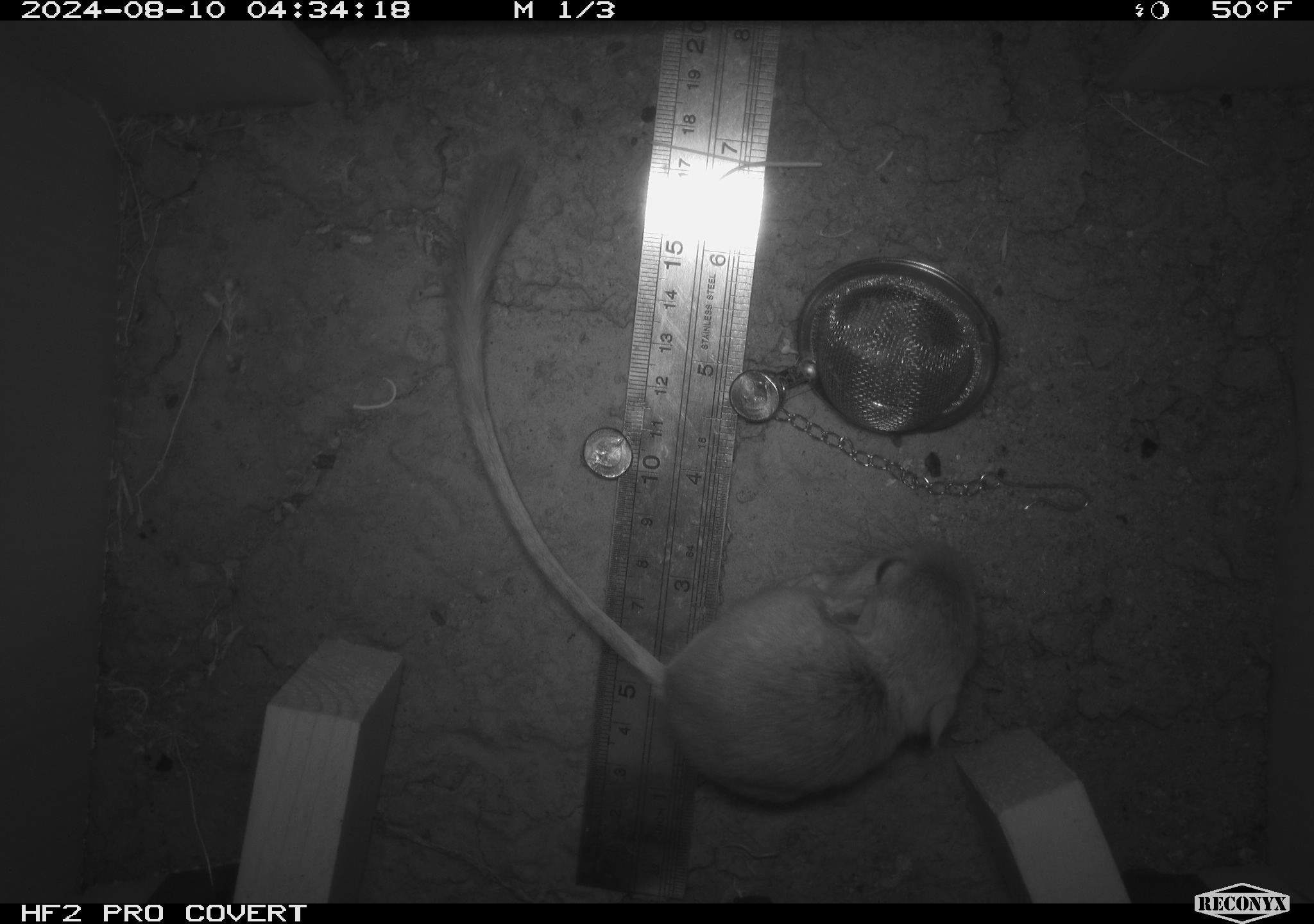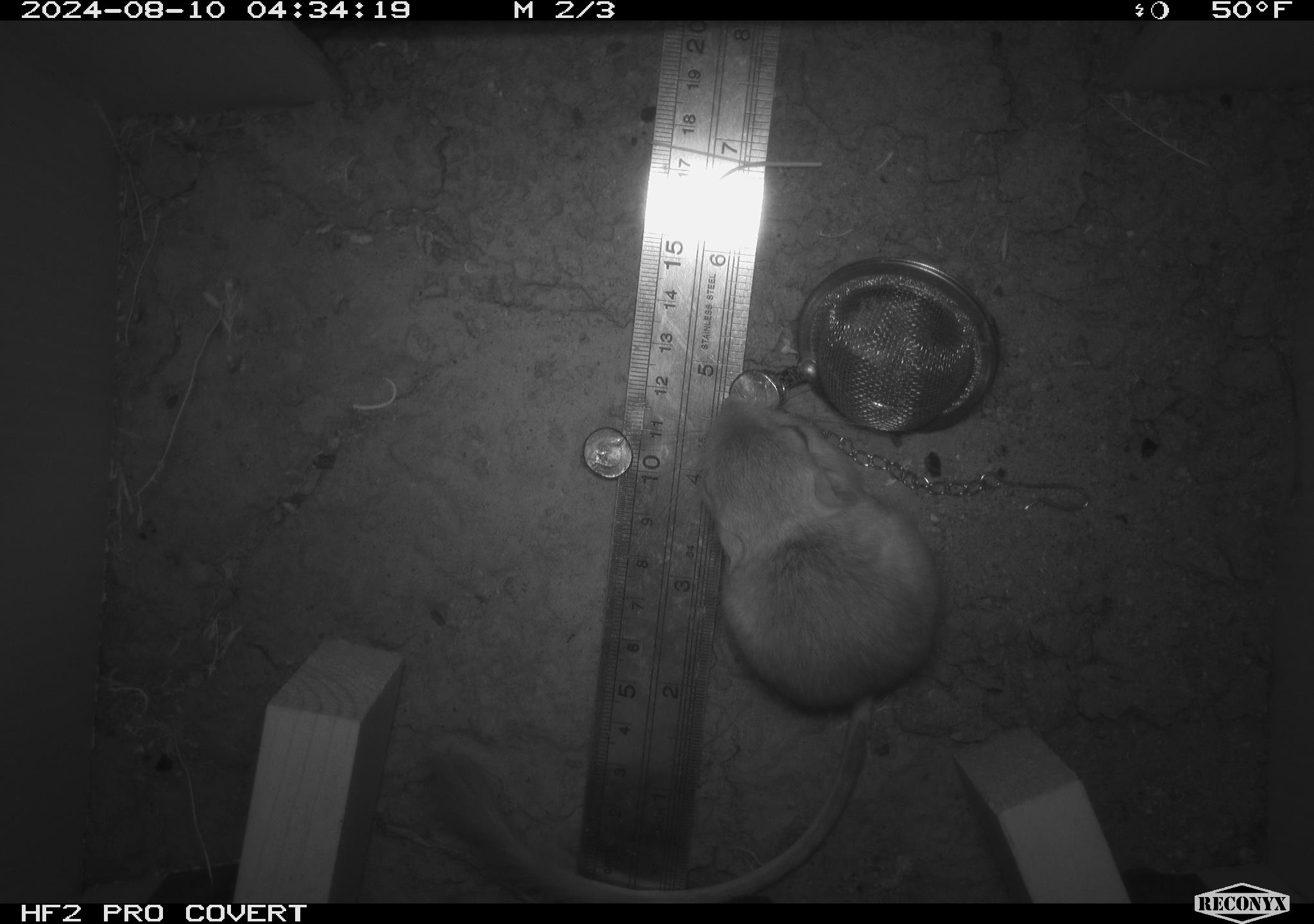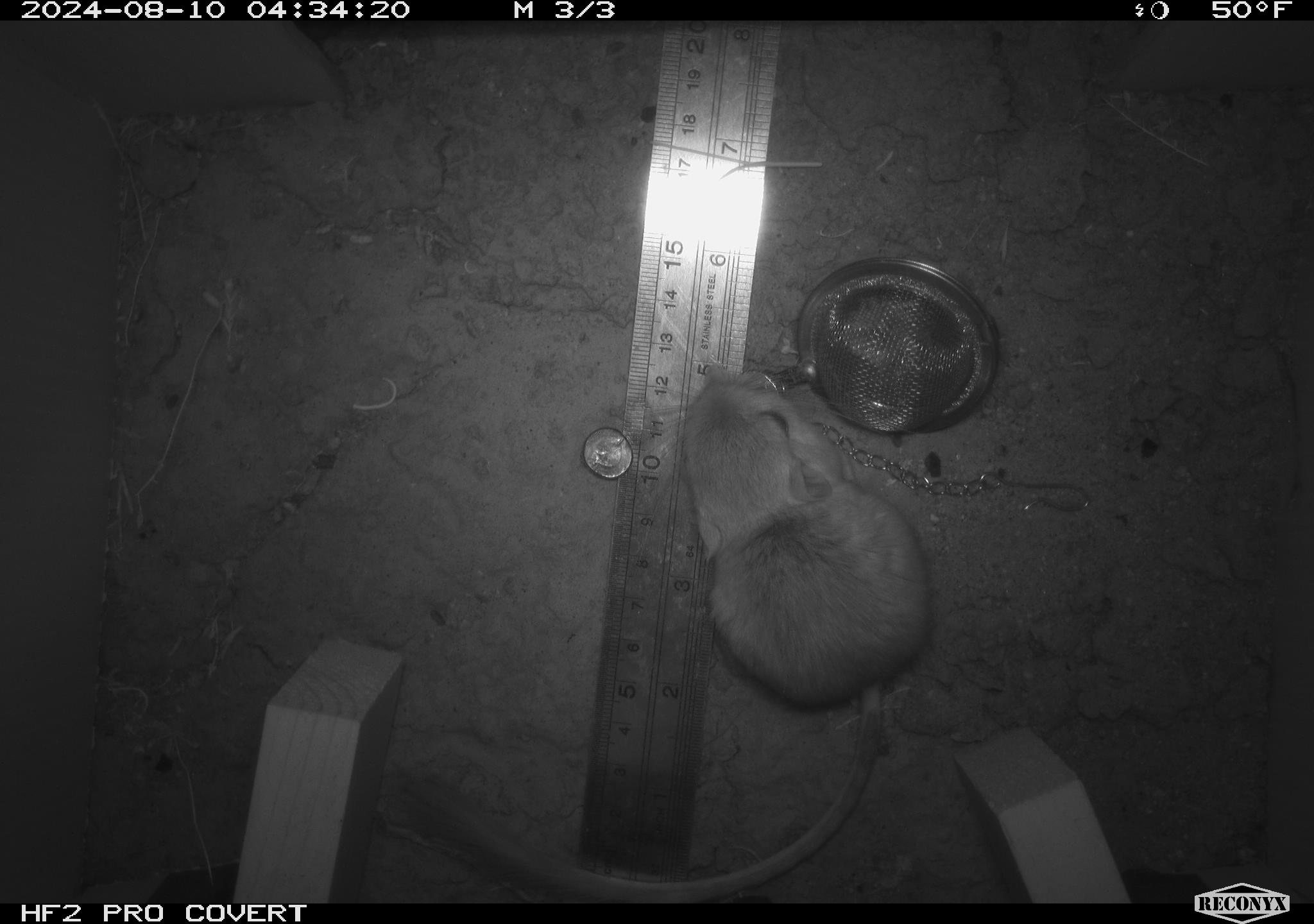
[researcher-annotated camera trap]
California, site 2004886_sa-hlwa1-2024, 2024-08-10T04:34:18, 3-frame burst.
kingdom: Animalia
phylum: Chordata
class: Mammalia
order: Rodentia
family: Heteromyidae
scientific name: Heteromyidae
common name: kangaroo rats and pocket mice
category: heteromyidae family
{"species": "heteromyidae family (kangaroo rats and pocket mice) (Heteromyidae)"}